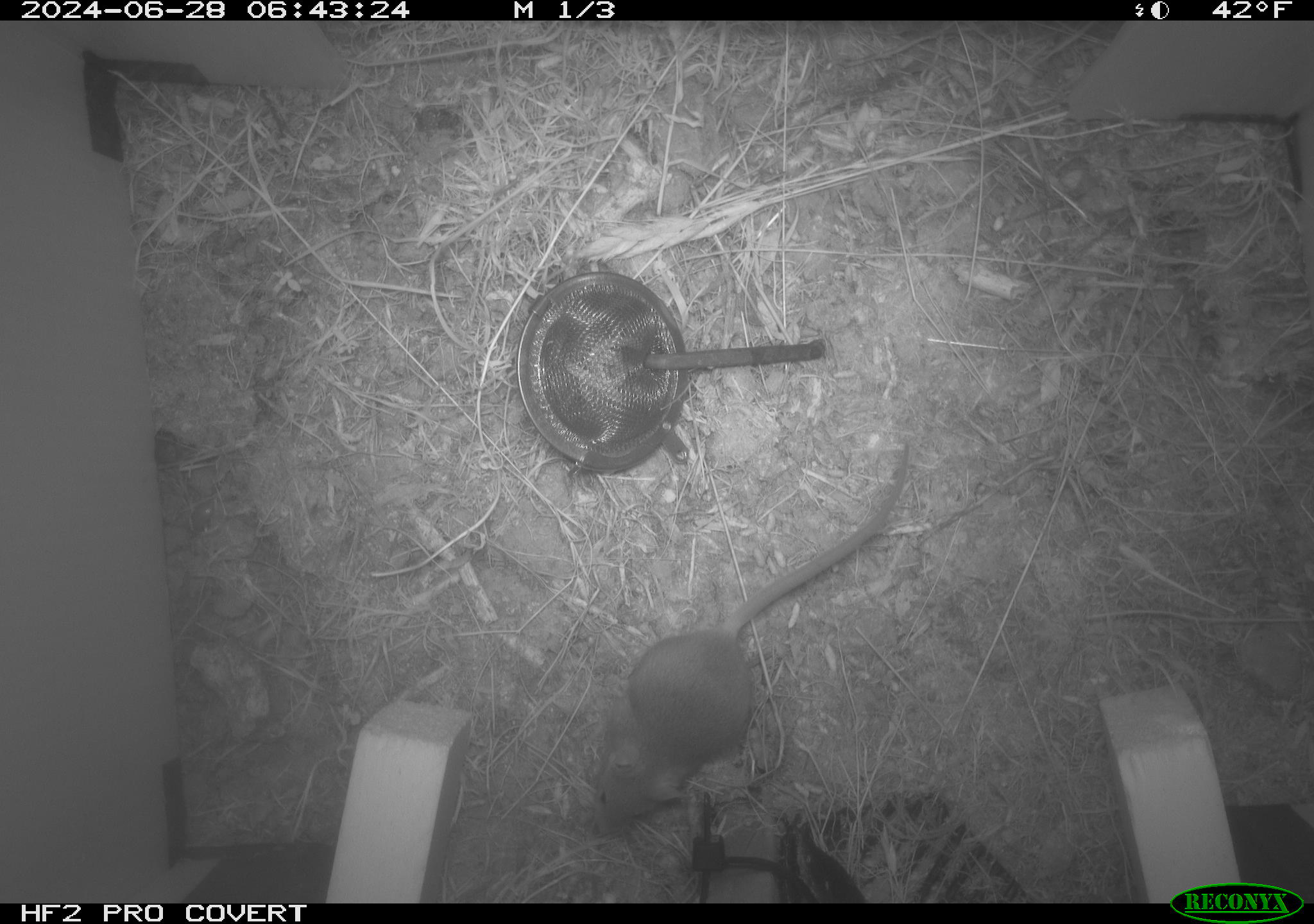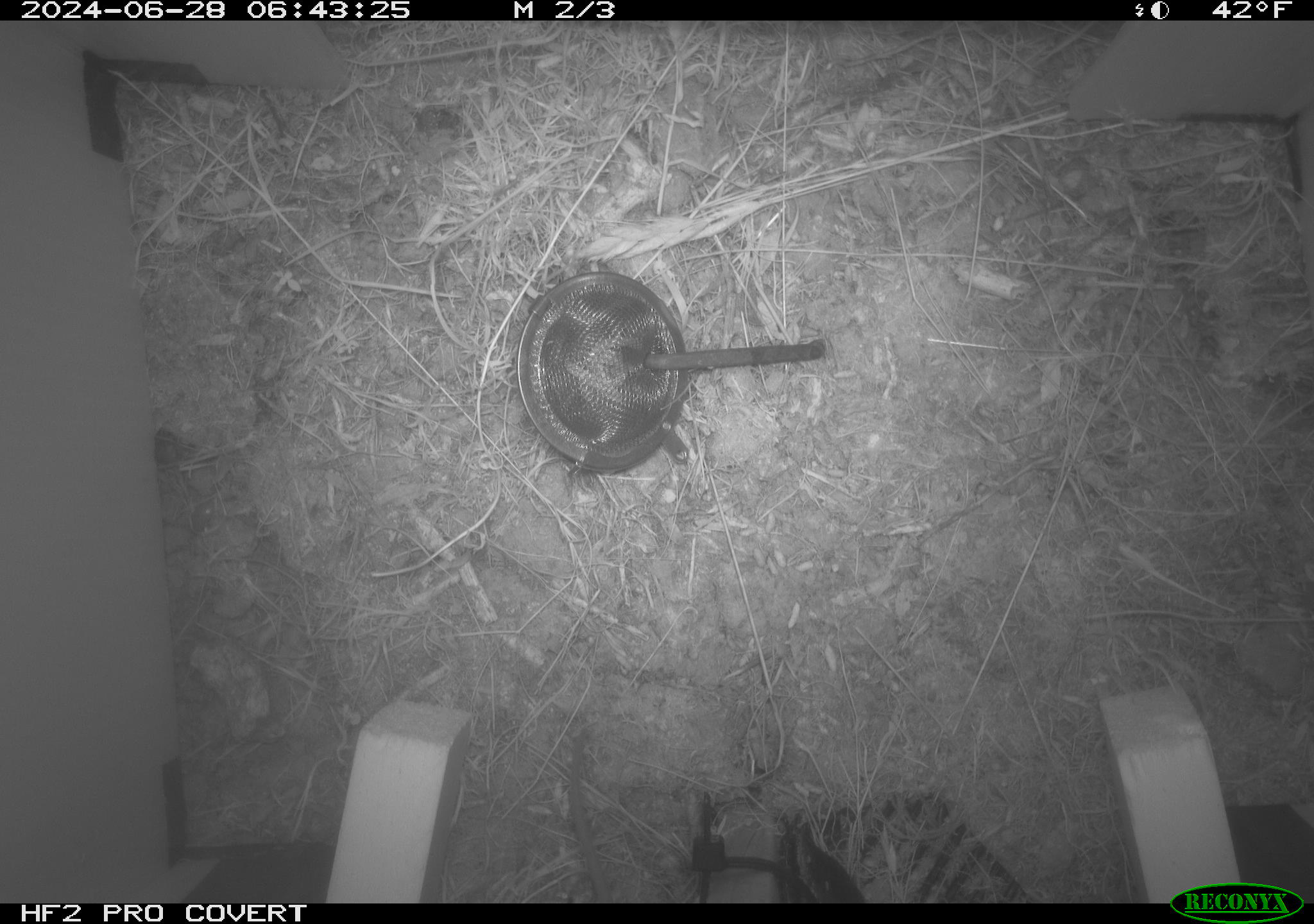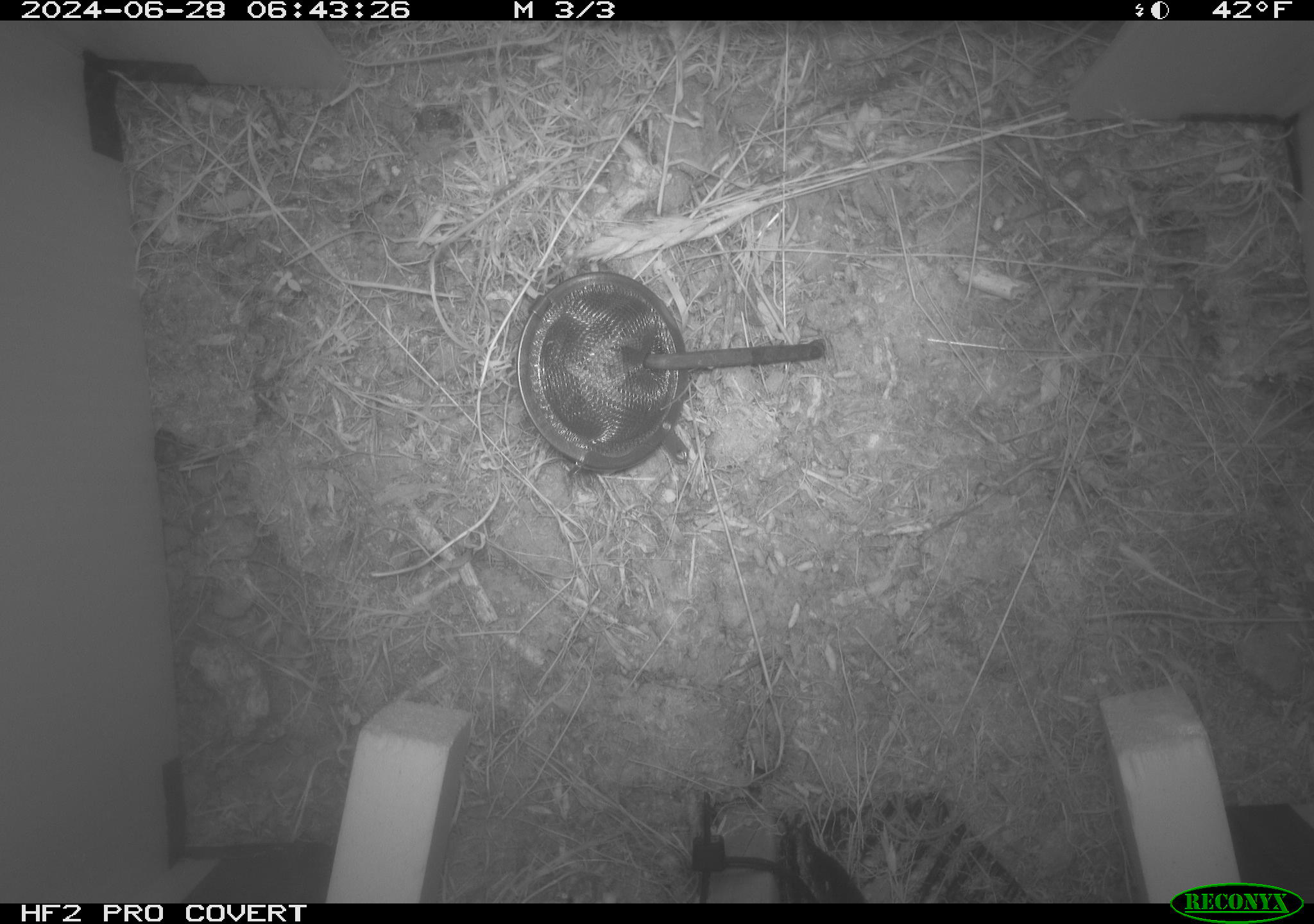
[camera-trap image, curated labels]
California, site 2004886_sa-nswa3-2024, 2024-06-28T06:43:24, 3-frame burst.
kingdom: Animalia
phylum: Chordata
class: Mammalia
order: Rodentia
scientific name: Rodentia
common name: rodent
Rodent (Rodentia).